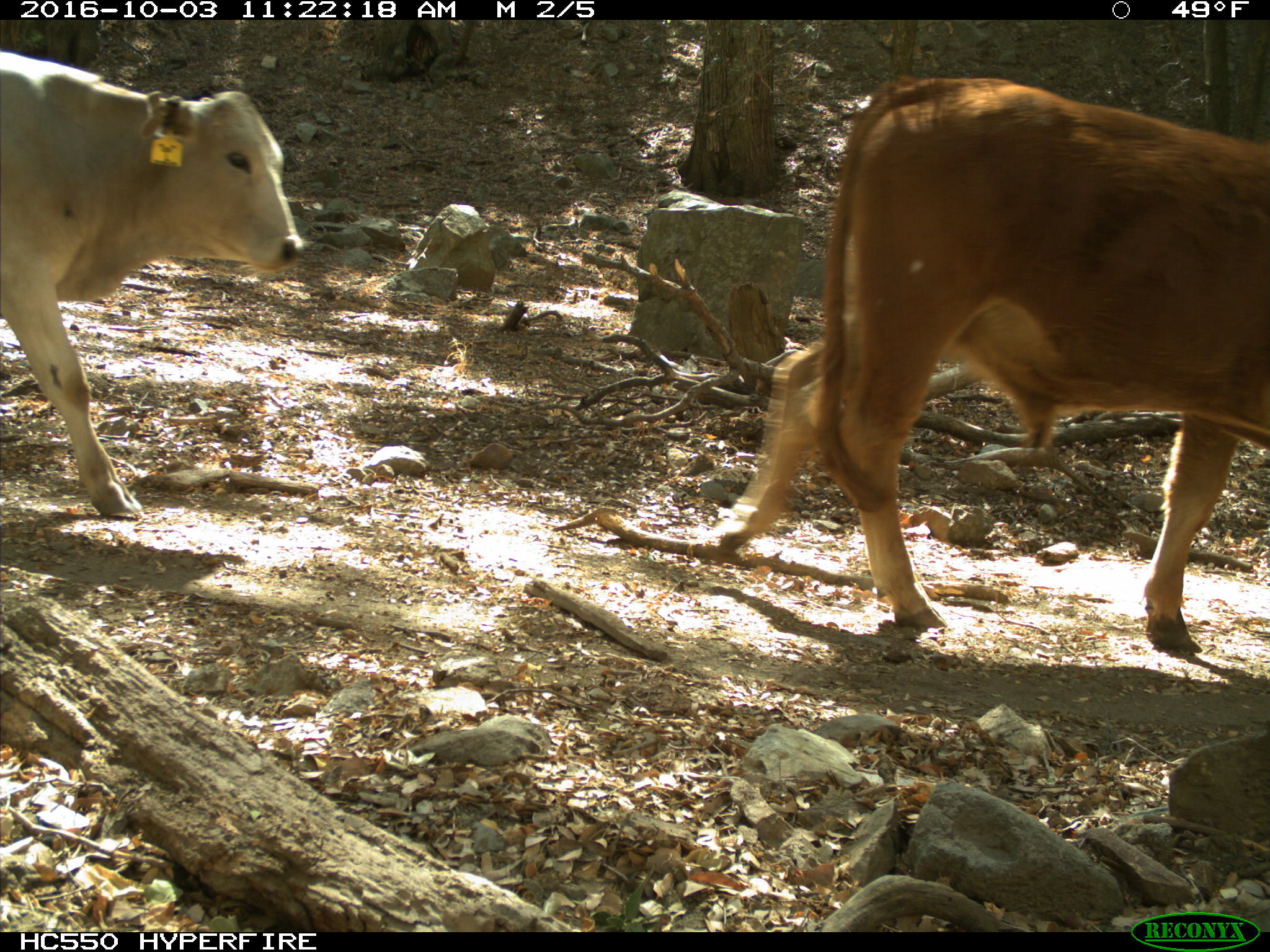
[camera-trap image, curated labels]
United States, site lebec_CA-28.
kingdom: Animalia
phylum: Chordata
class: Mammalia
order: Artiodactyla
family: Bovidae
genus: Bos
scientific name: Bos taurus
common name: domestic cow